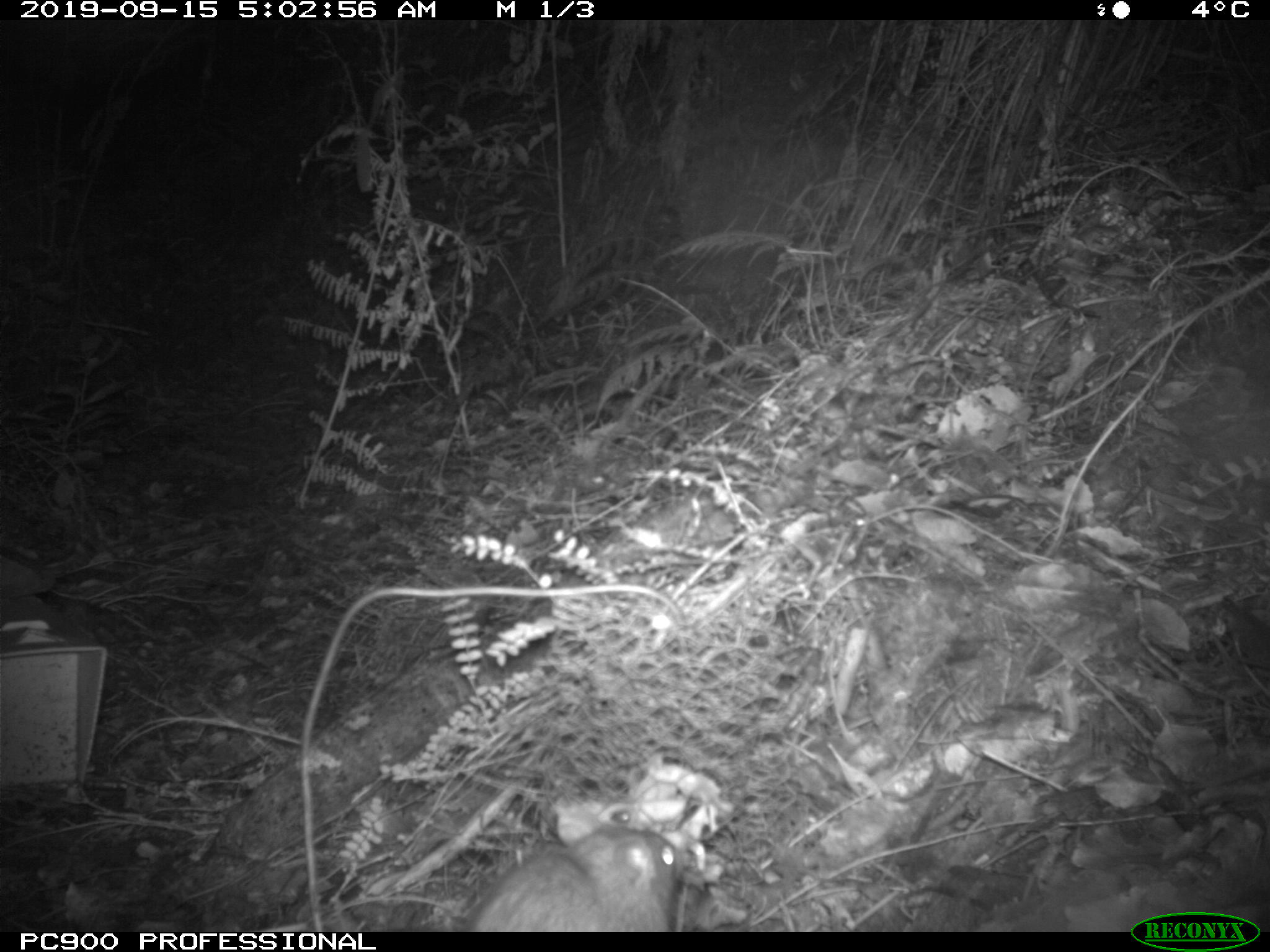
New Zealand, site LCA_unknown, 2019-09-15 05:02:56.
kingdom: Animalia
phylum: Chordata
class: Mammalia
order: Rodentia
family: Muridae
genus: Rattus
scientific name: Rattus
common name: rat